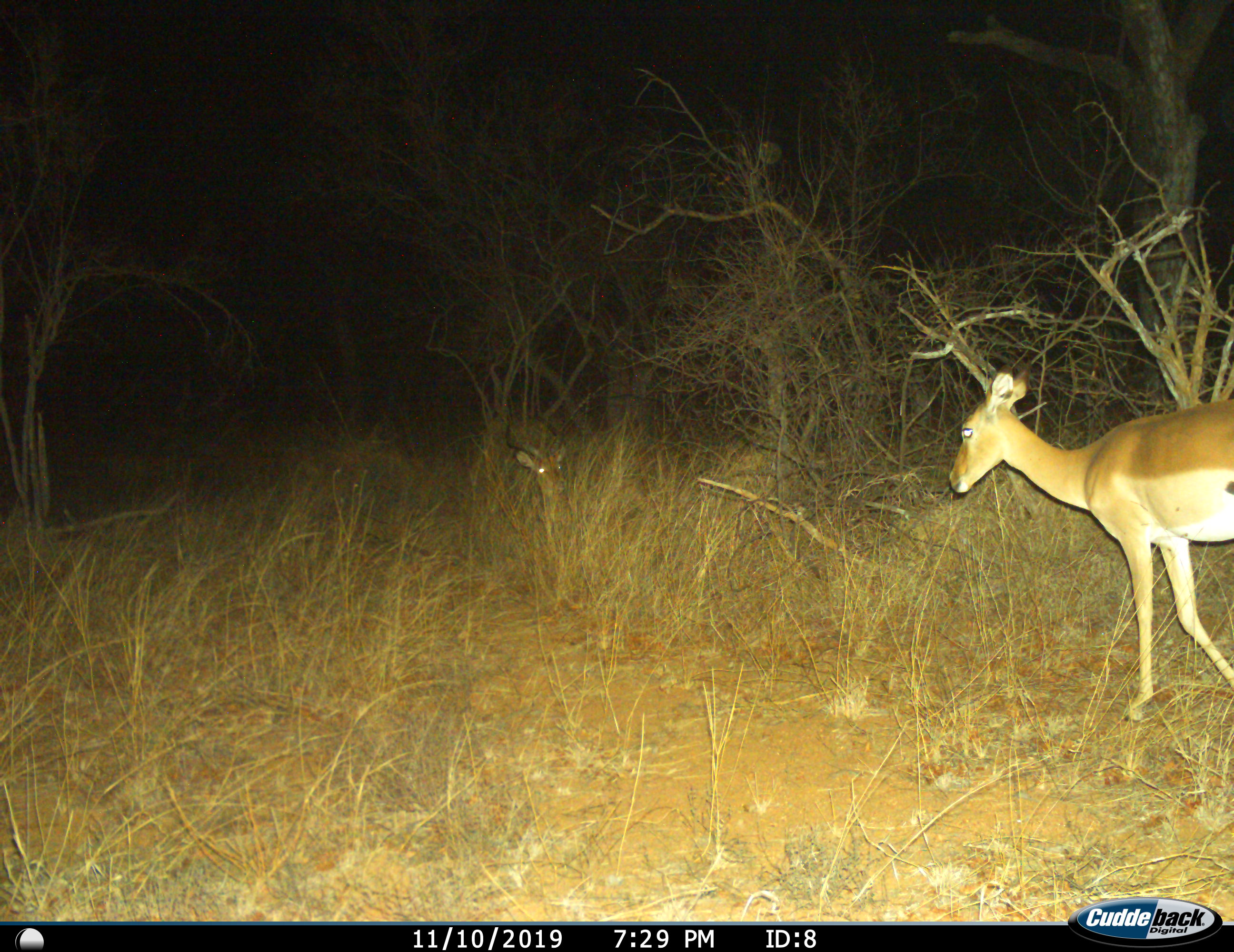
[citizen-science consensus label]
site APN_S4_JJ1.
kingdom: Animalia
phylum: Chordata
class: Mammalia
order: Artiodactyla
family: Bovidae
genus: Aepyceros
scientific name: Aepyceros melampus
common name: impala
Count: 2.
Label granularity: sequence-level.